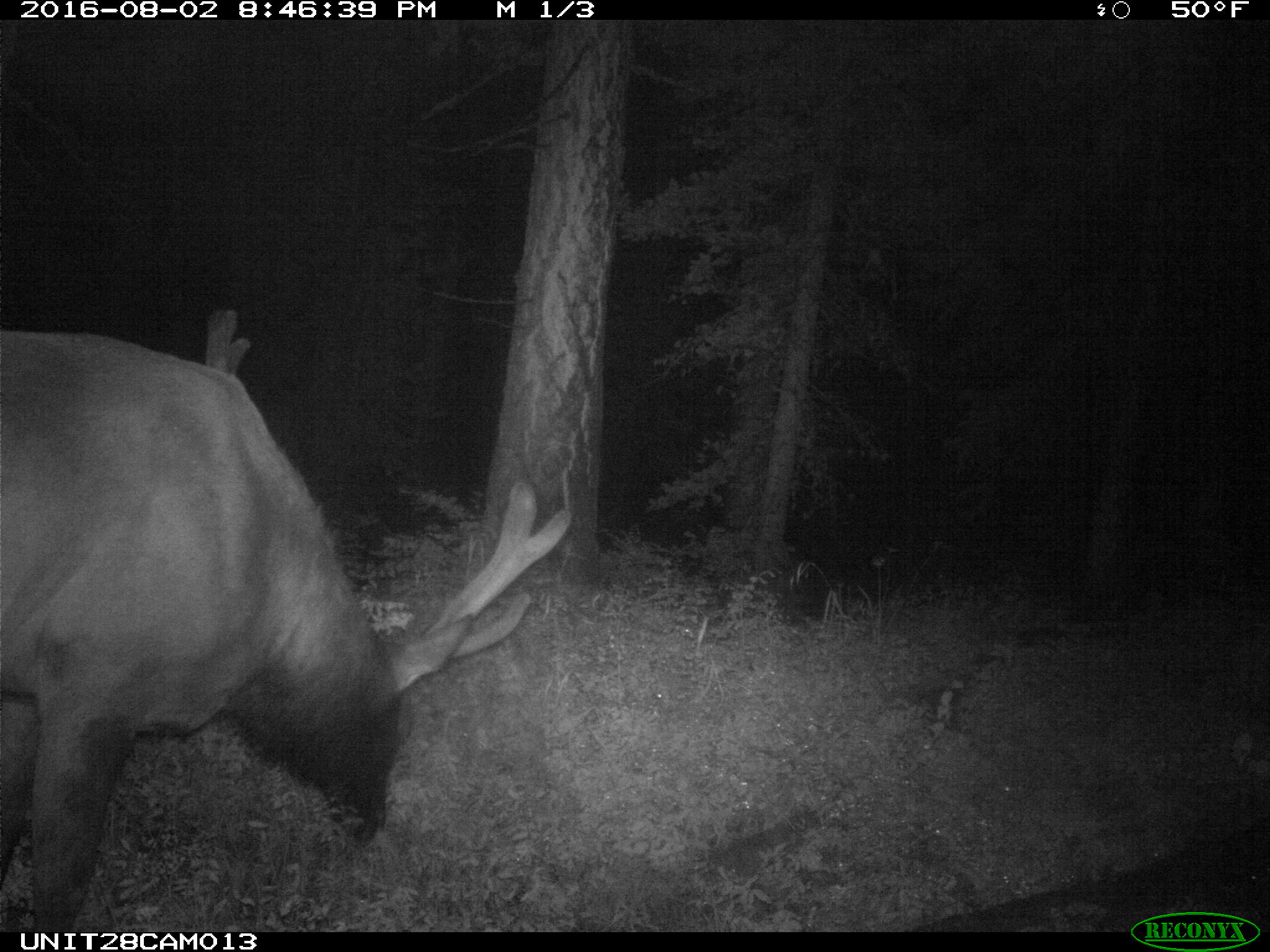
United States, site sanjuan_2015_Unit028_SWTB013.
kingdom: Animalia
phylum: Chordata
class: Mammalia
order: Artiodactyla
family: Cervidae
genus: Cervus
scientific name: Cervus elaphus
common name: red deer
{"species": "Cervus elaphus (red deer)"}